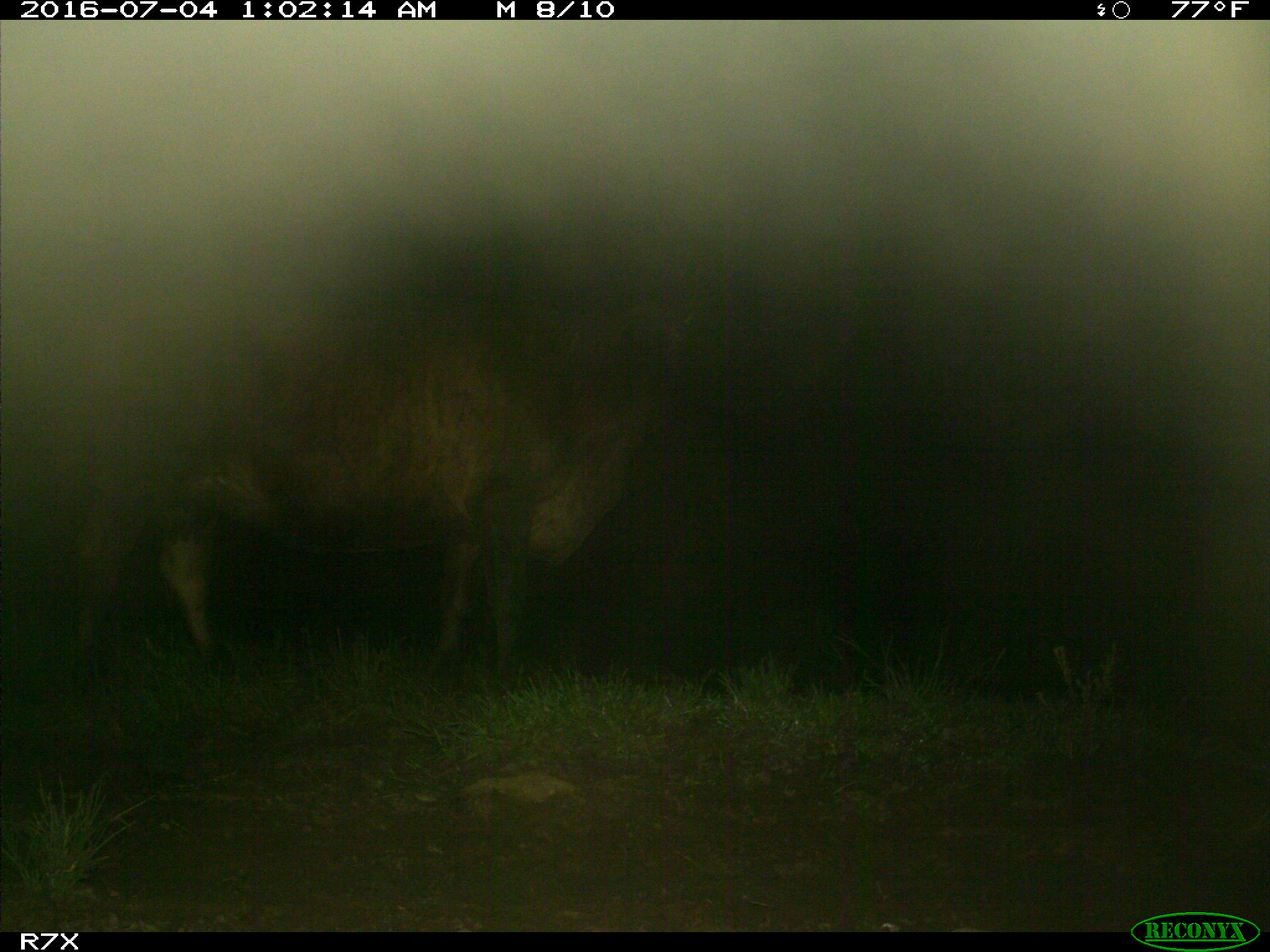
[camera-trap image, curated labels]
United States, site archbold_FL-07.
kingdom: Animalia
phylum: Chordata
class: Mammalia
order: Artiodactyla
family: Bovidae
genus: Bos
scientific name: Bos taurus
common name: domestic cow